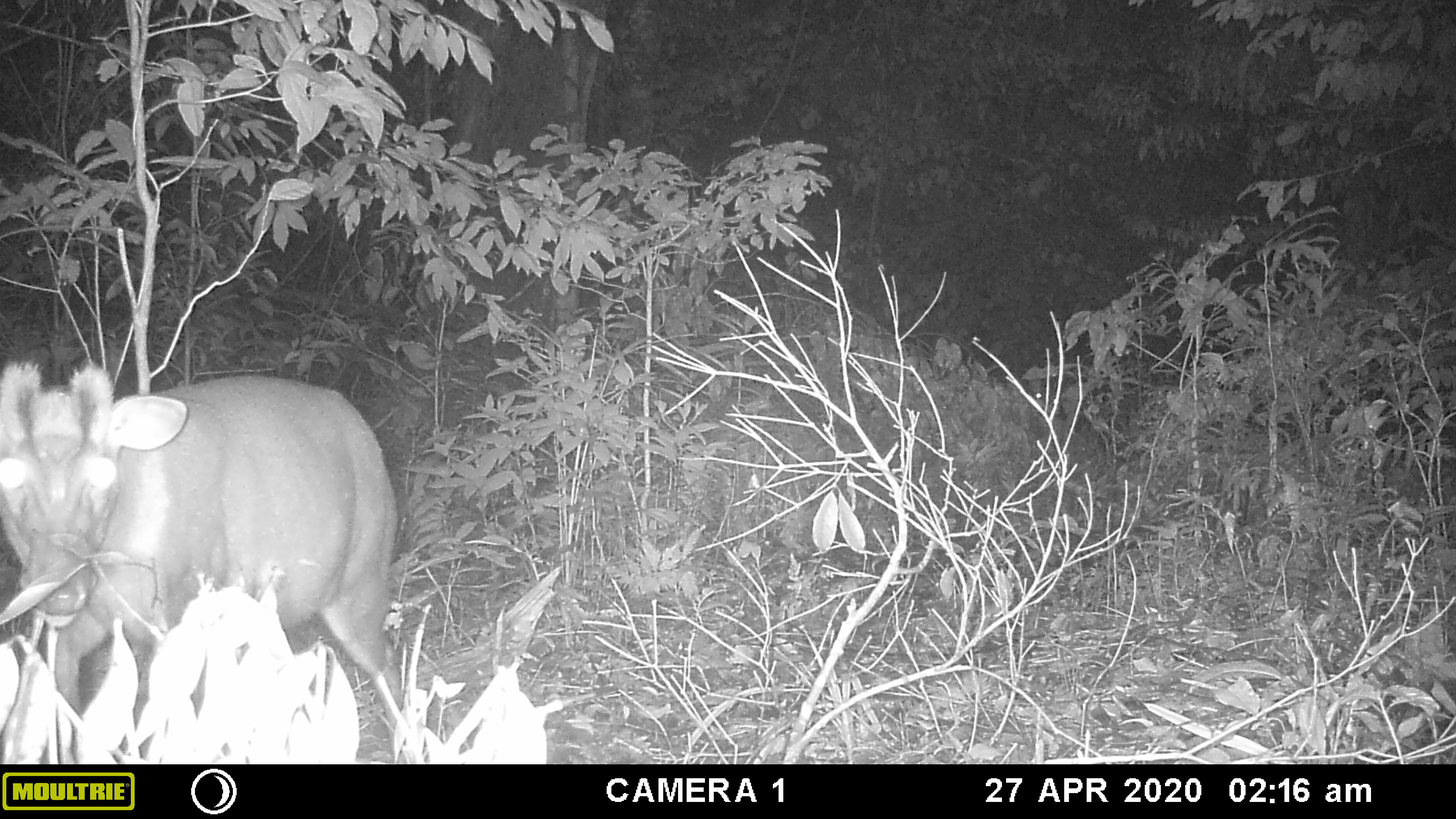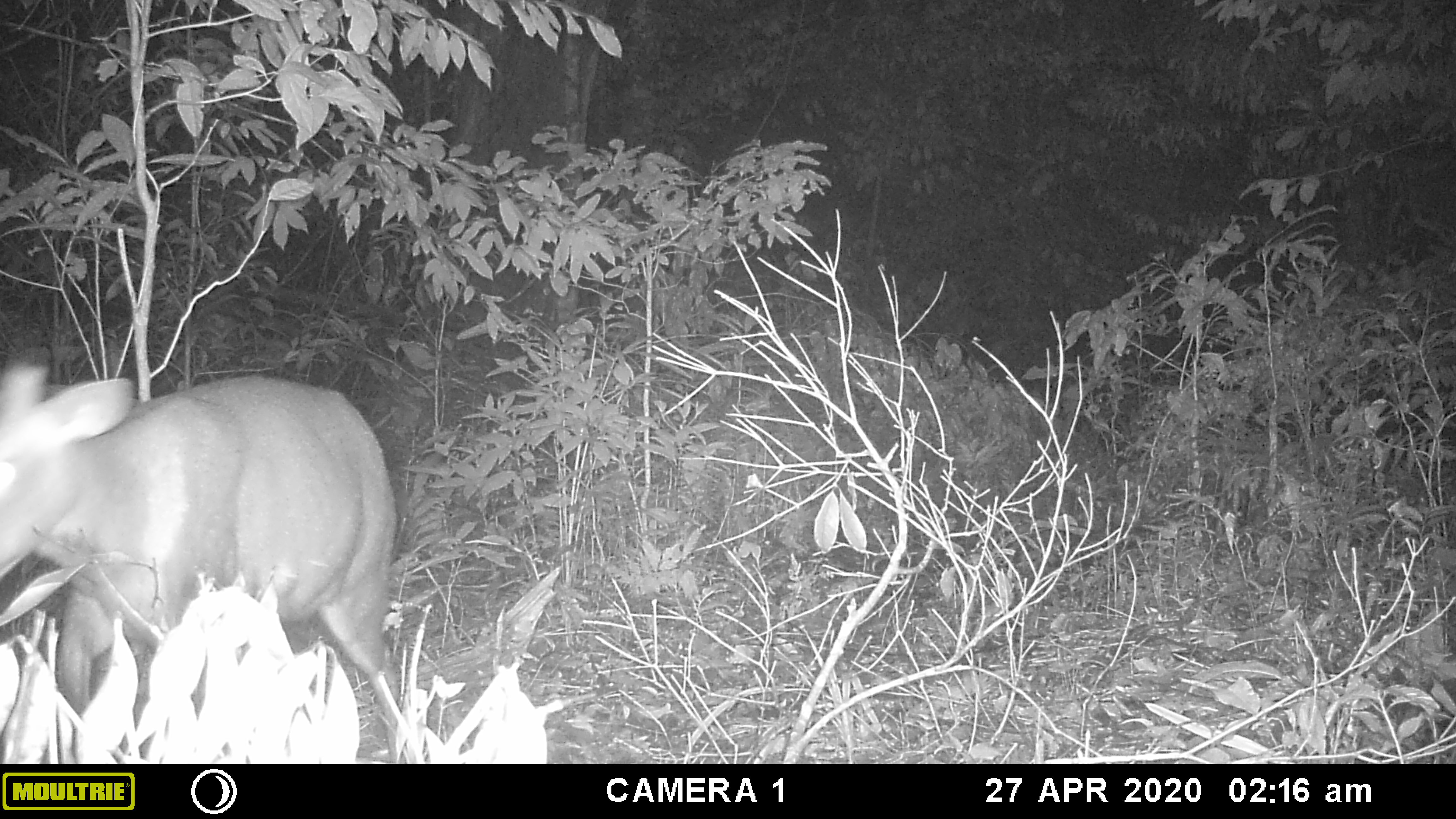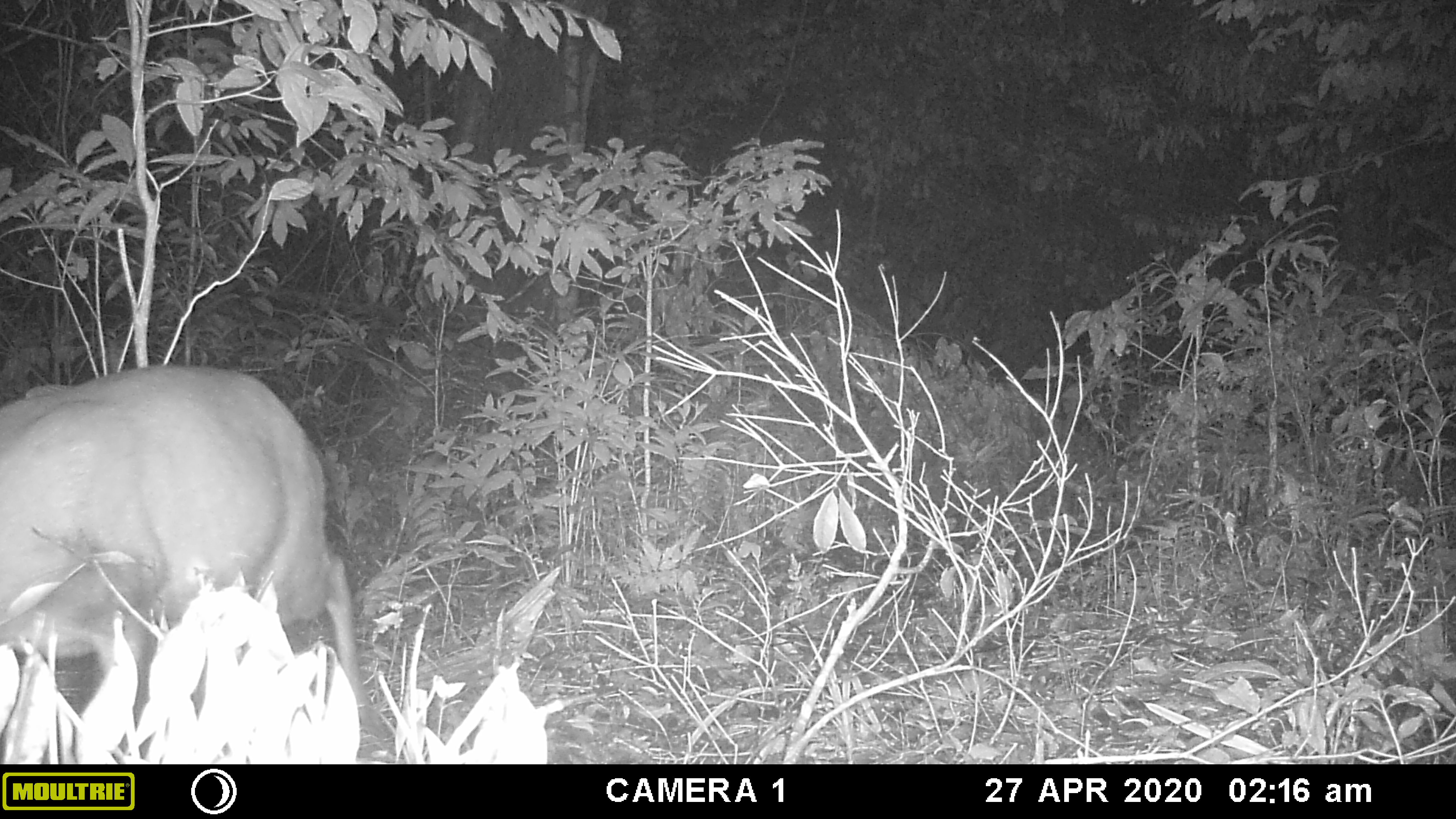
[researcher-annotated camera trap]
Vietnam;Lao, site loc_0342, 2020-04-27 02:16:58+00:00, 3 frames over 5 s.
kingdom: Animalia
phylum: Chordata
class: Mammalia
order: Artiodactyla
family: Cervidae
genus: Muntiacus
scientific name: Muntiacus rooseveltorum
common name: roosevelt's muntjac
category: roosevelts muntjac group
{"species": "roosevelts muntjac group (roosevelt's muntjac) (Muntiacus rooseveltorum)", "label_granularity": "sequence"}